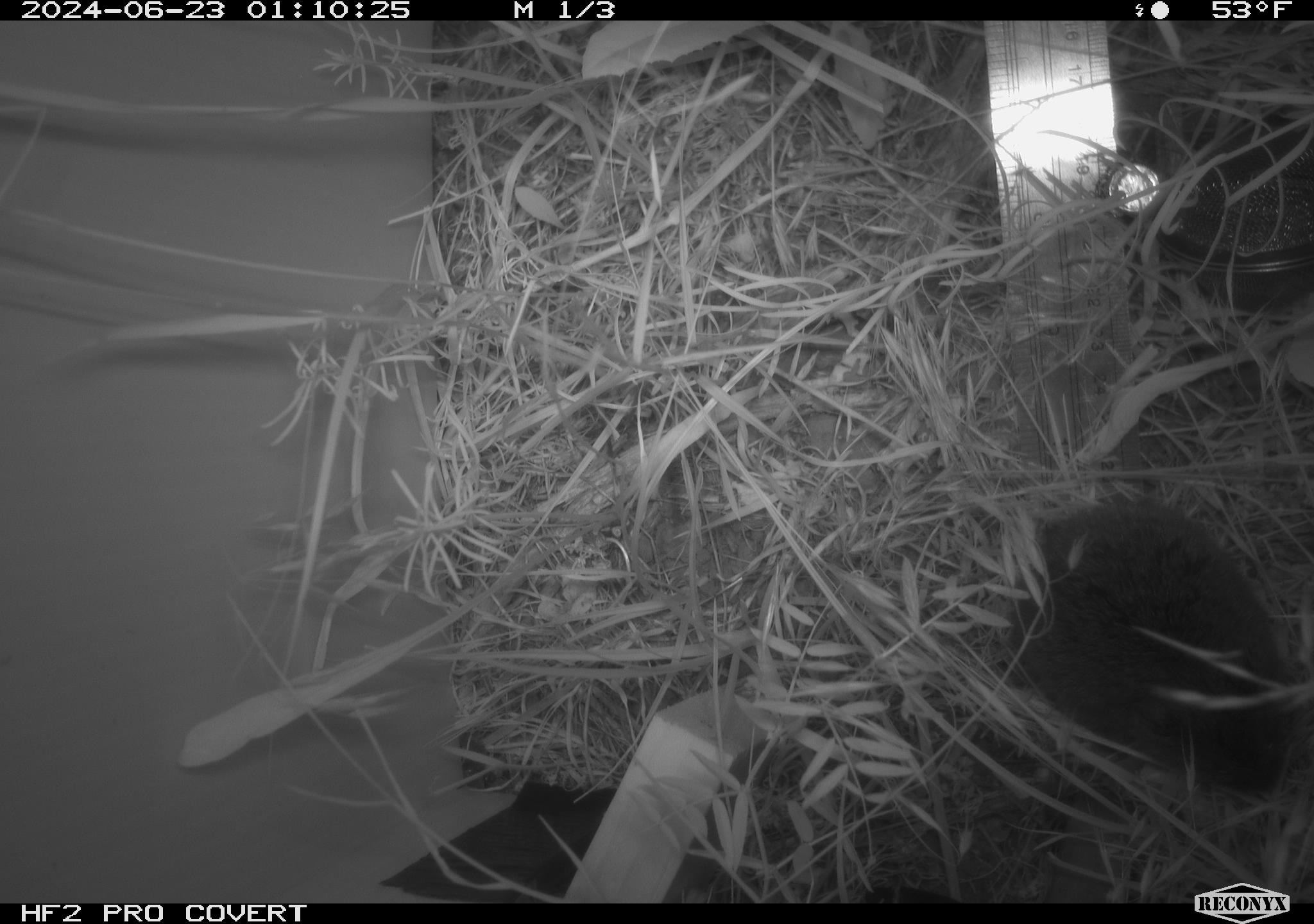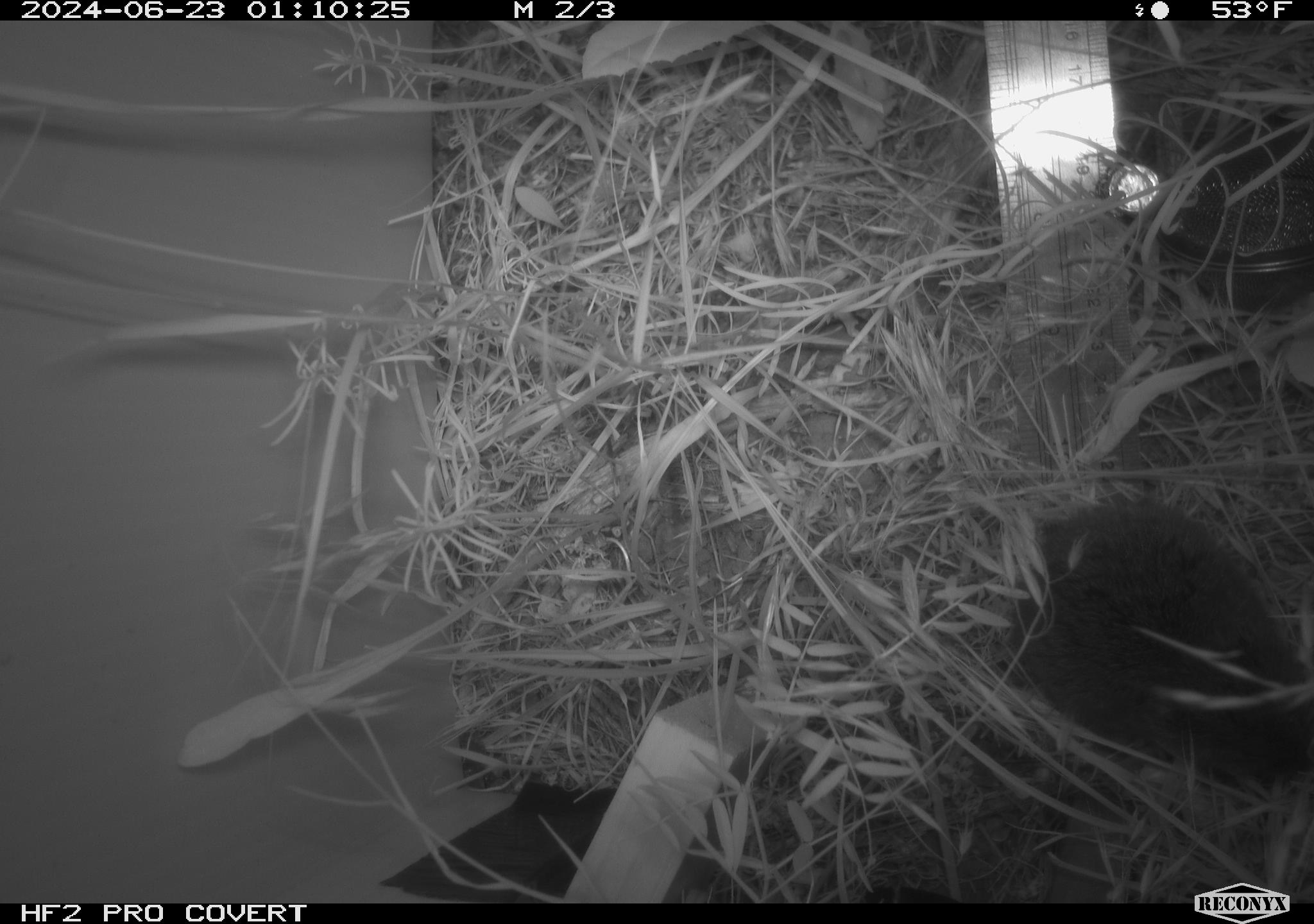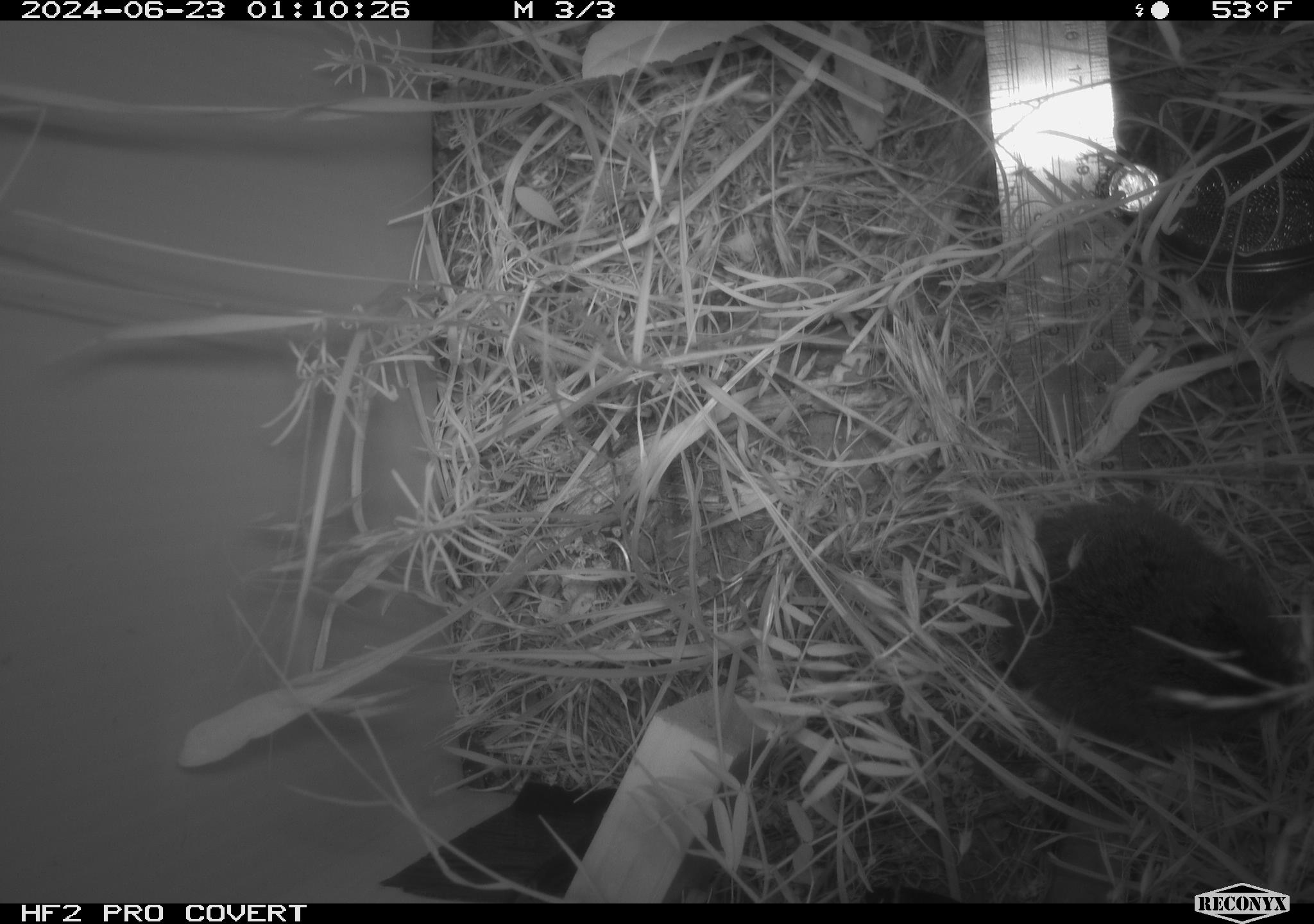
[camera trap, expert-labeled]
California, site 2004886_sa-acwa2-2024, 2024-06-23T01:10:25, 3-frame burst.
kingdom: Animalia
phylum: Chordata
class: Mammalia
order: Rodentia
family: Cricetidae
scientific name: Cricetidae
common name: hamsters, voles, lemmings, and allies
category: cricetidae family